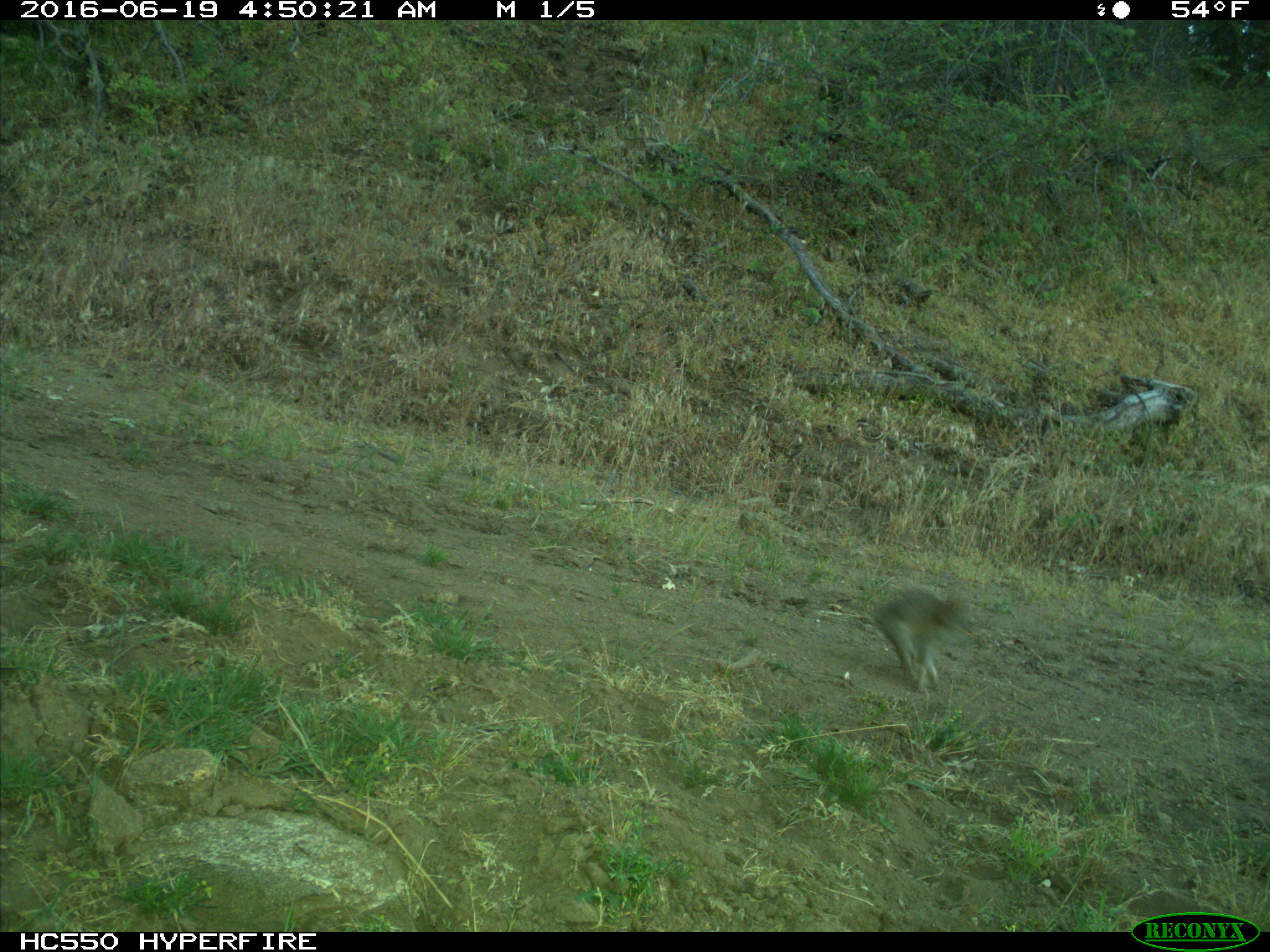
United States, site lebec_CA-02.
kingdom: Animalia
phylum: Chordata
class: Mammalia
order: Lagomorpha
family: Leporidae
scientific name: Leporidae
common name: rabbits and hares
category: unidentified rabbit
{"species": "unidentified rabbit (rabbits and hares) (Leporidae)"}